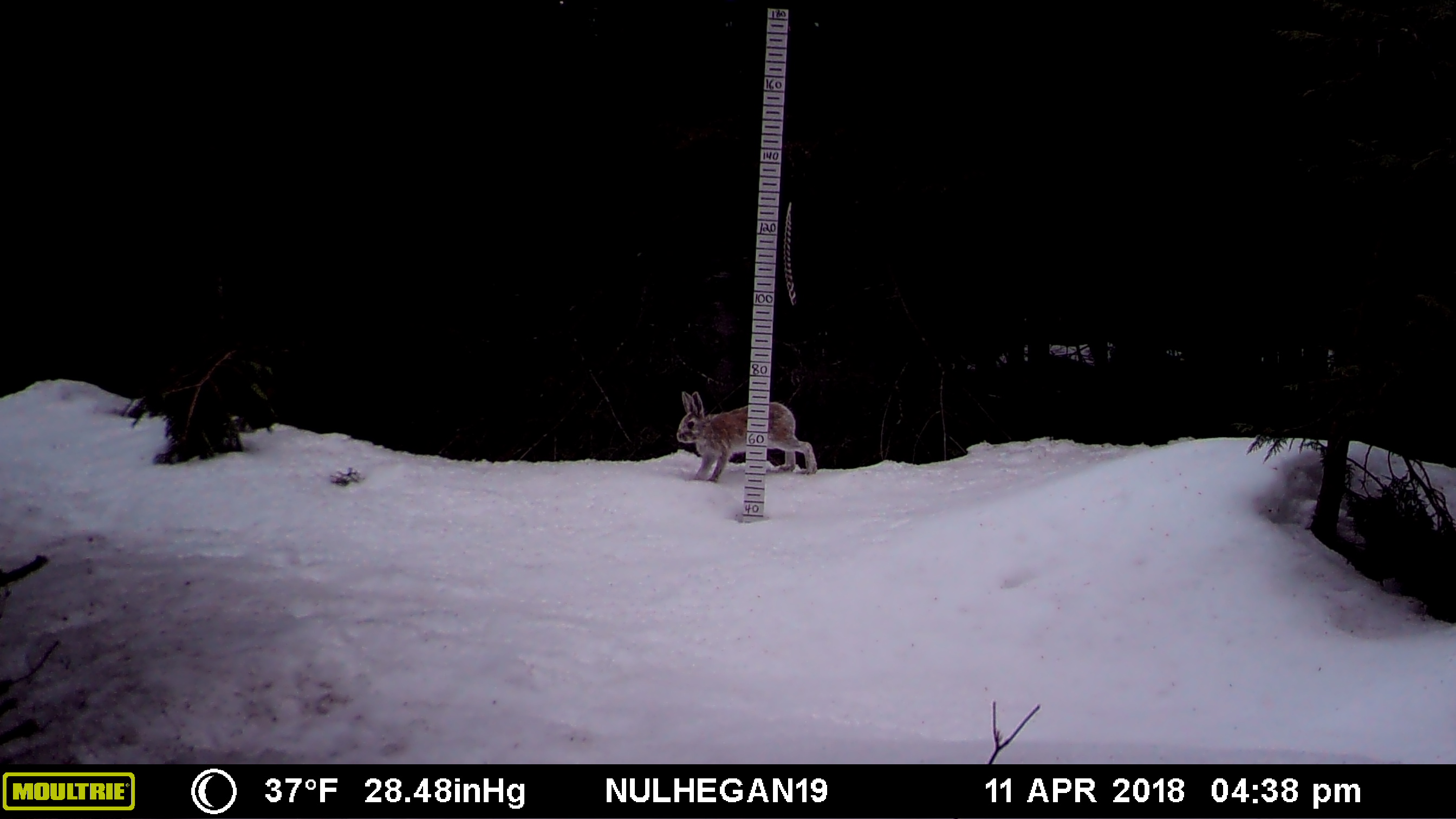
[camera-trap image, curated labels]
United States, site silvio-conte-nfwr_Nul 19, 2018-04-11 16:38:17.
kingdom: Animalia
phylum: Chordata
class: Mammalia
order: Lagomorpha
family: Leporidae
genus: Lepus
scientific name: Lepus americanus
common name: snowshoe hare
Snowshoe hare (Lepus americanus).